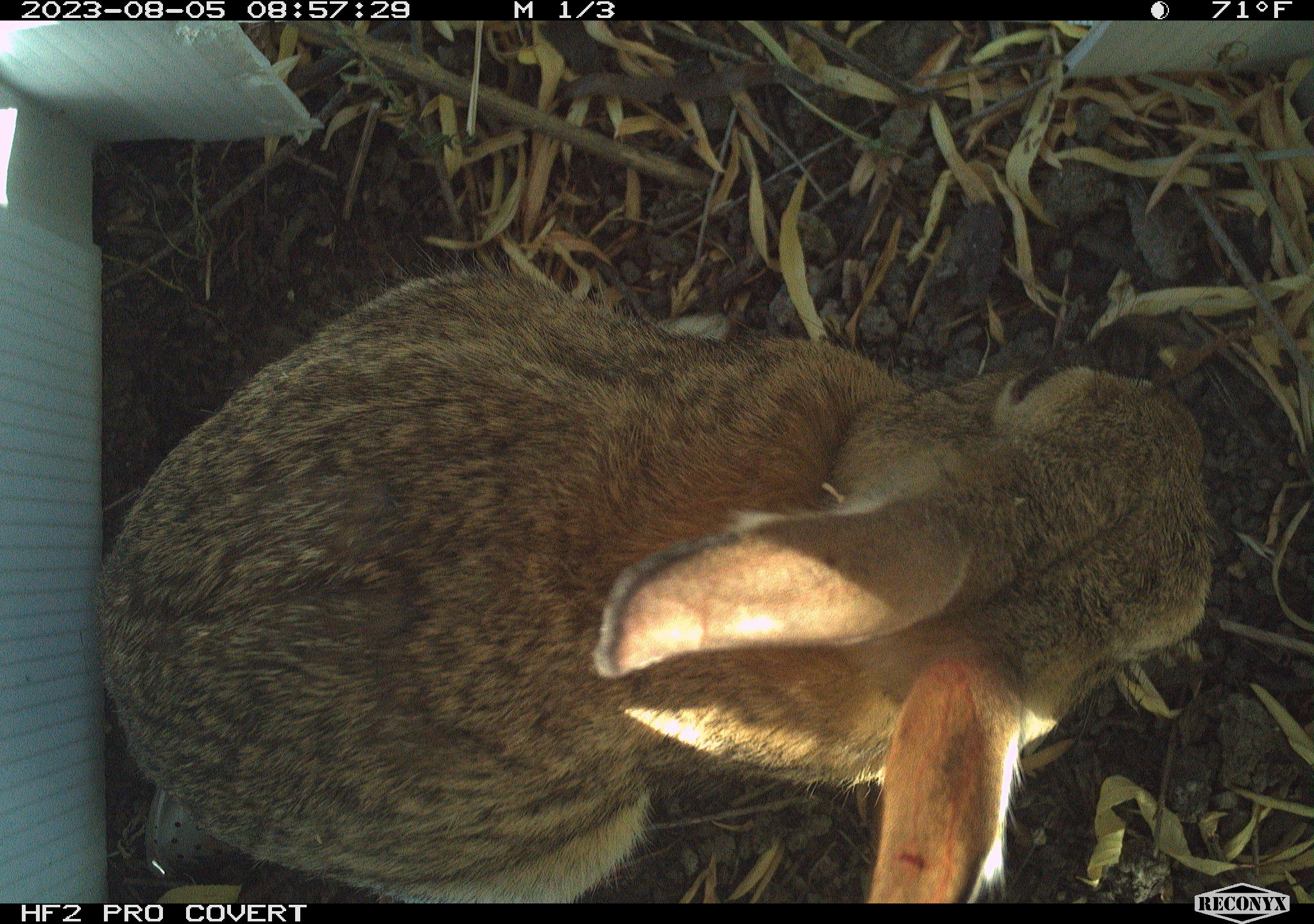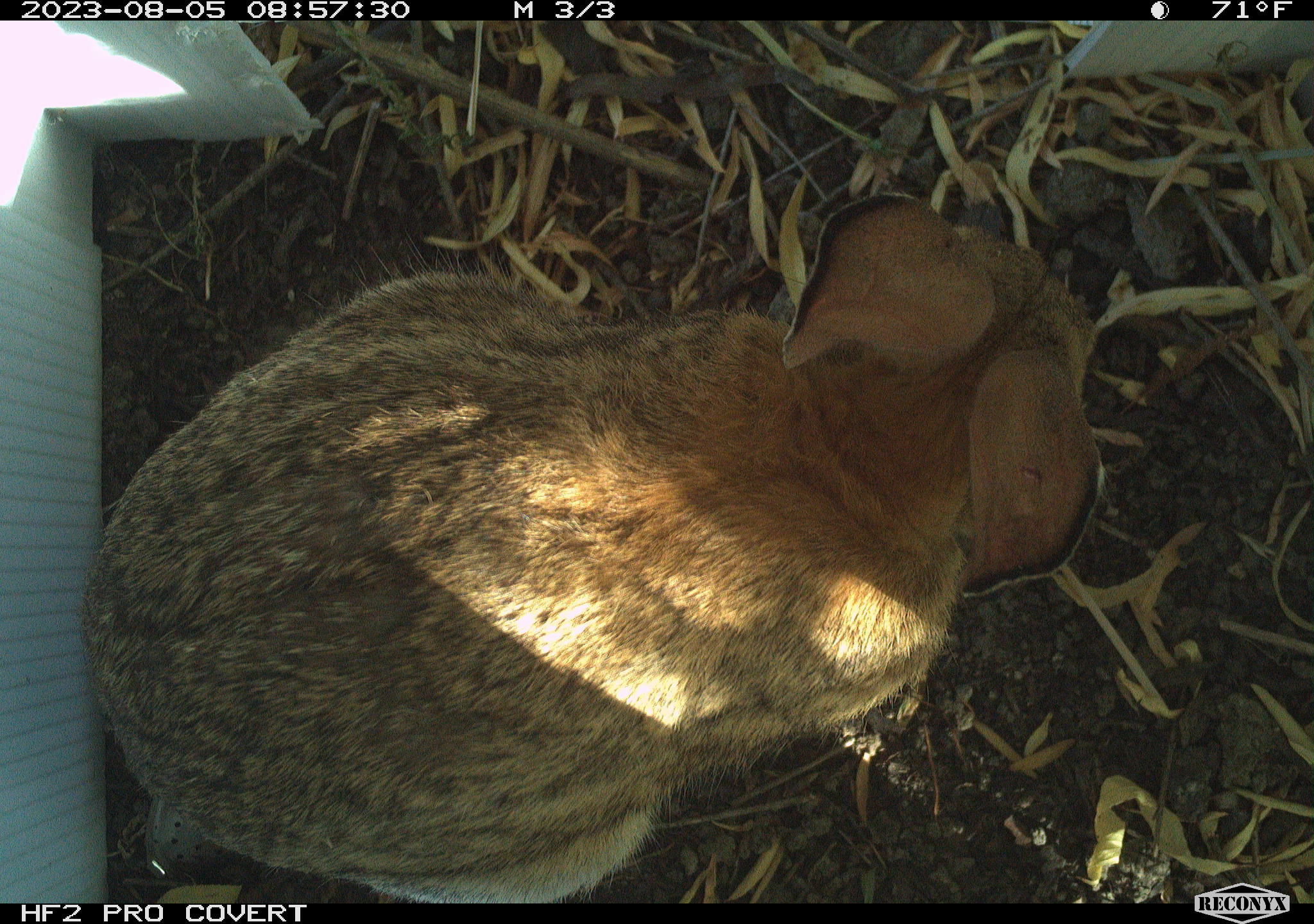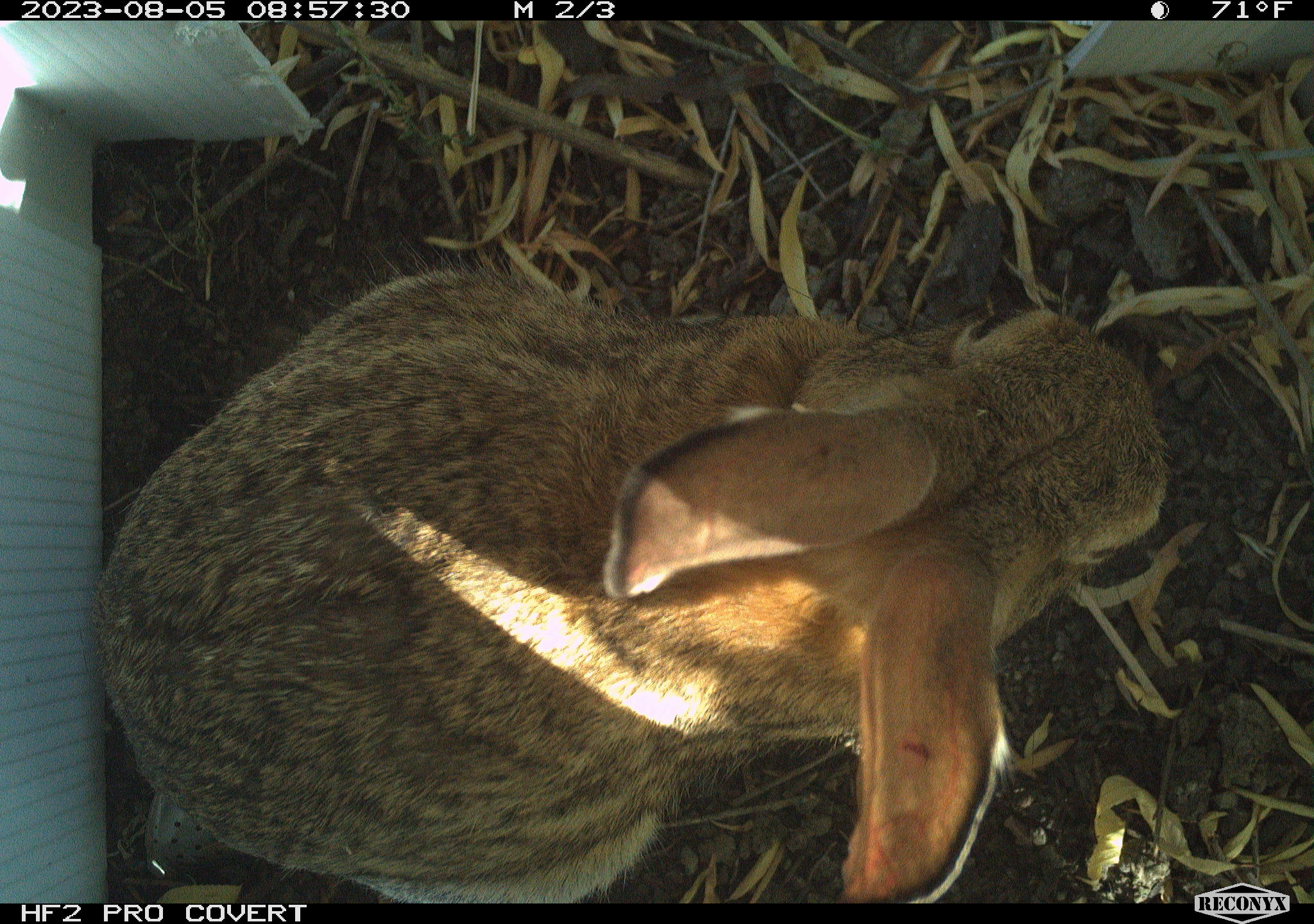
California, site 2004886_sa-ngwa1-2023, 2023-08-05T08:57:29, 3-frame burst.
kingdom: Animalia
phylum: Chordata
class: Mammalia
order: Lagomorpha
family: Leporidae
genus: Sylvilagus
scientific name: Sylvilagus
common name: cottontail rabbits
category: sylvilagus species